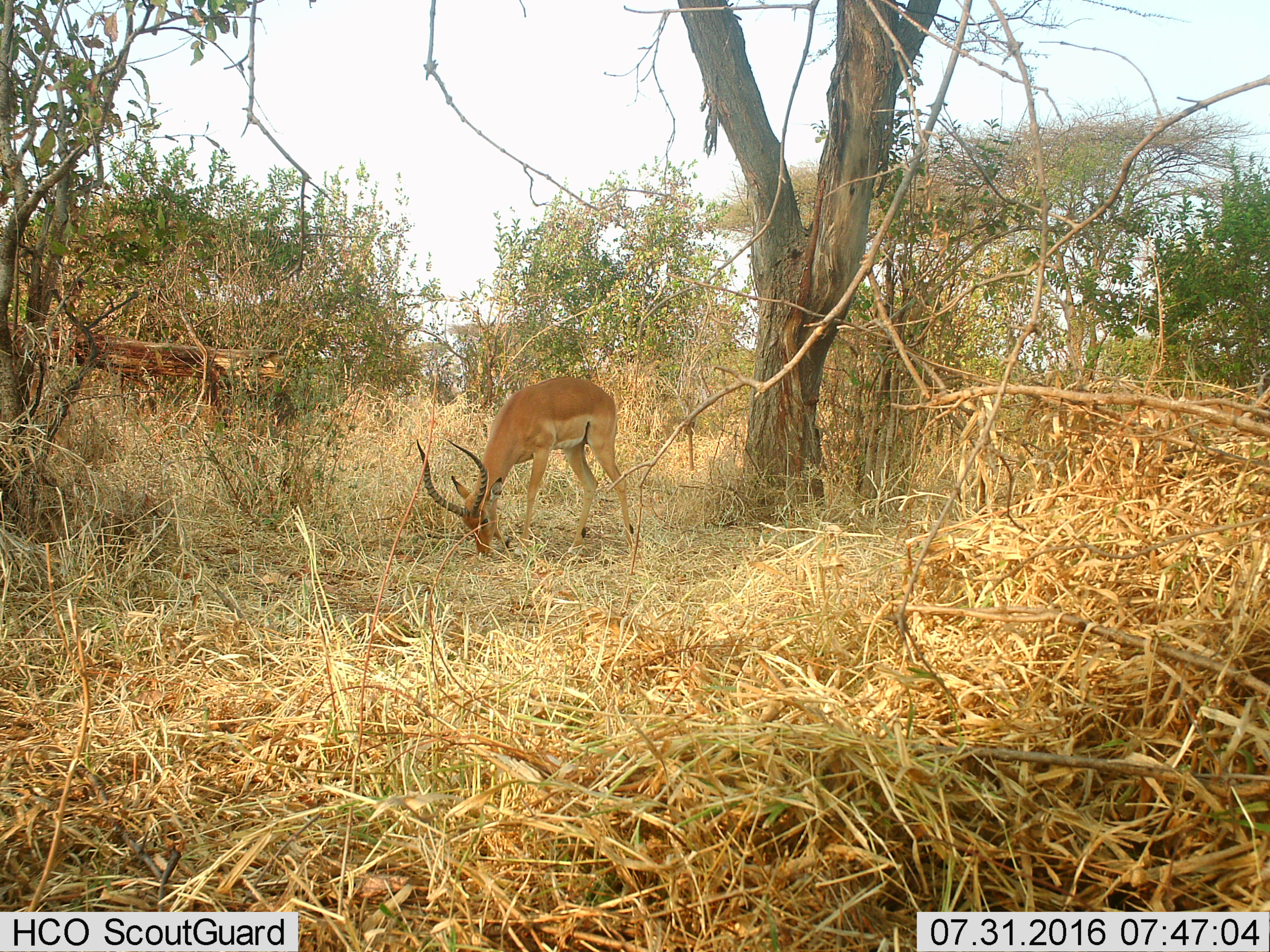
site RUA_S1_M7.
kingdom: Animalia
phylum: Chordata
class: Mammalia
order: Artiodactyla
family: Bovidae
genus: Aepyceros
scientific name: Aepyceros melampus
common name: impala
Impala (Aepyceros melampus), count 1. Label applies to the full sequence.